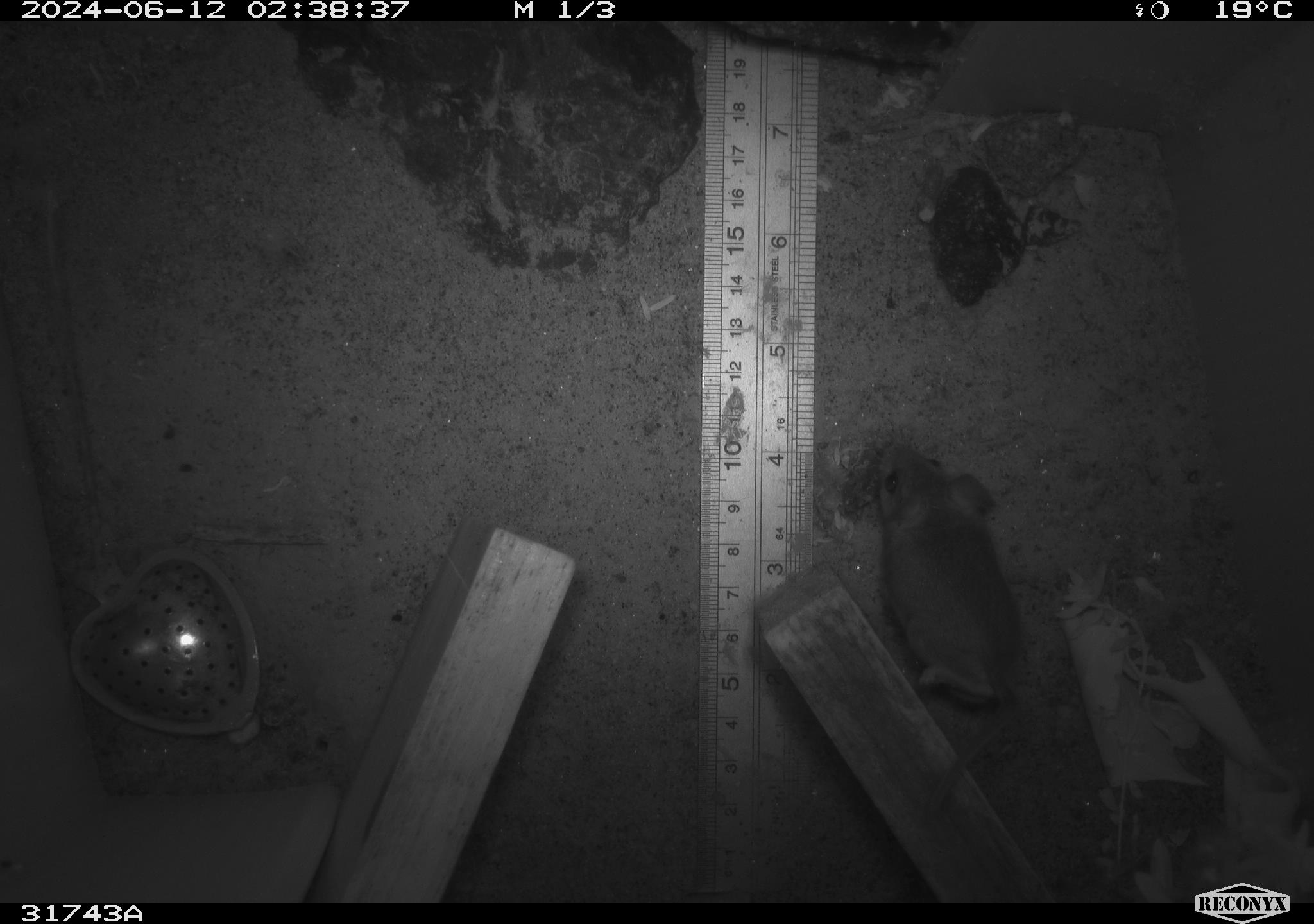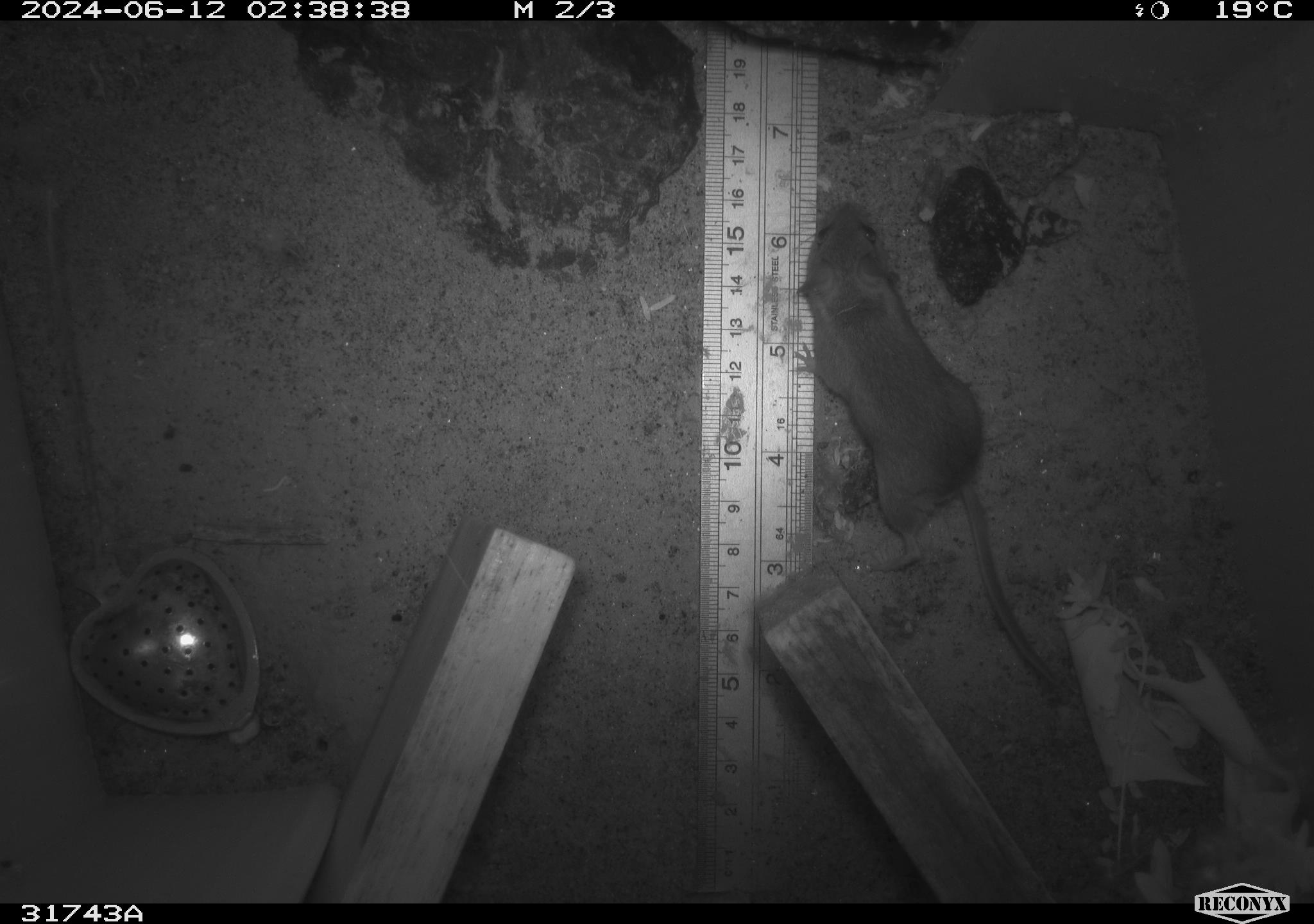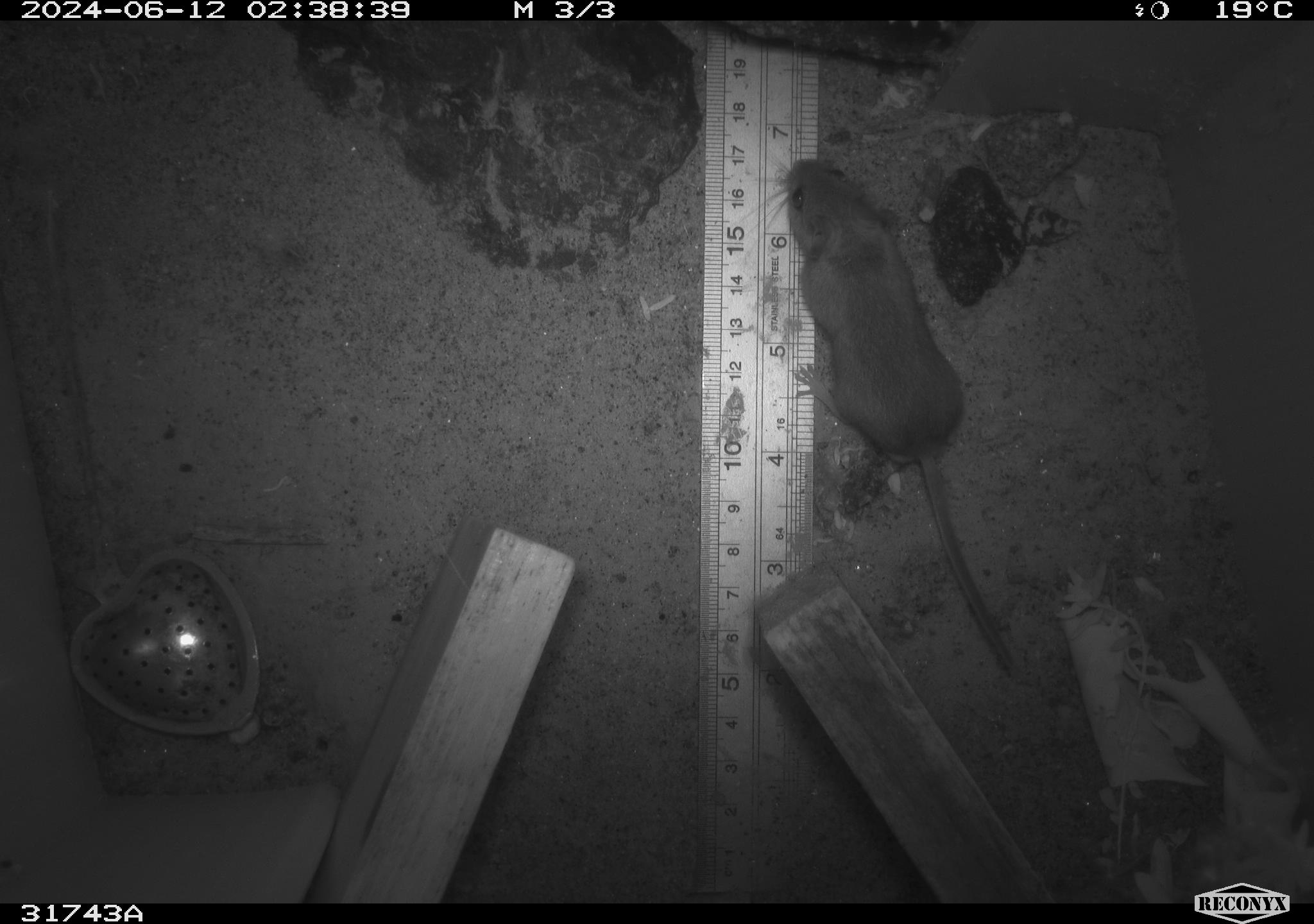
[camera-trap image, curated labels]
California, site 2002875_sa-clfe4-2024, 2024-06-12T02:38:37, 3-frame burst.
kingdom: Animalia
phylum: Chordata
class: Mammalia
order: Rodentia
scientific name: Rodentia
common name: mouse species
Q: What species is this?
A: Mouse species (Rodentia).